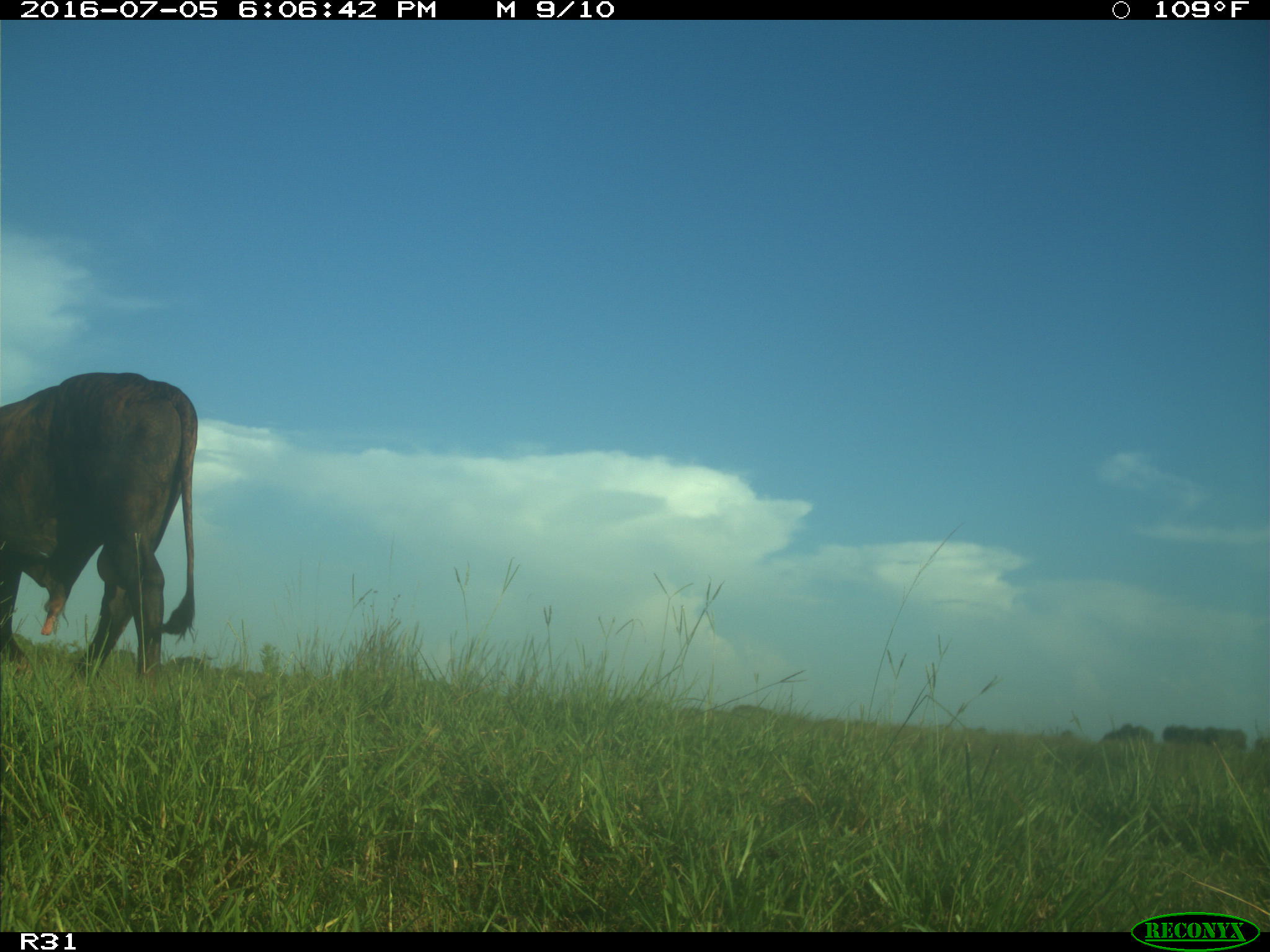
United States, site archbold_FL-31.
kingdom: Animalia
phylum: Chordata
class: Mammalia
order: Artiodactyla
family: Bovidae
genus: Bos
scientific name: Bos taurus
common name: domestic cow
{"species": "Bos taurus (domestic cow)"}